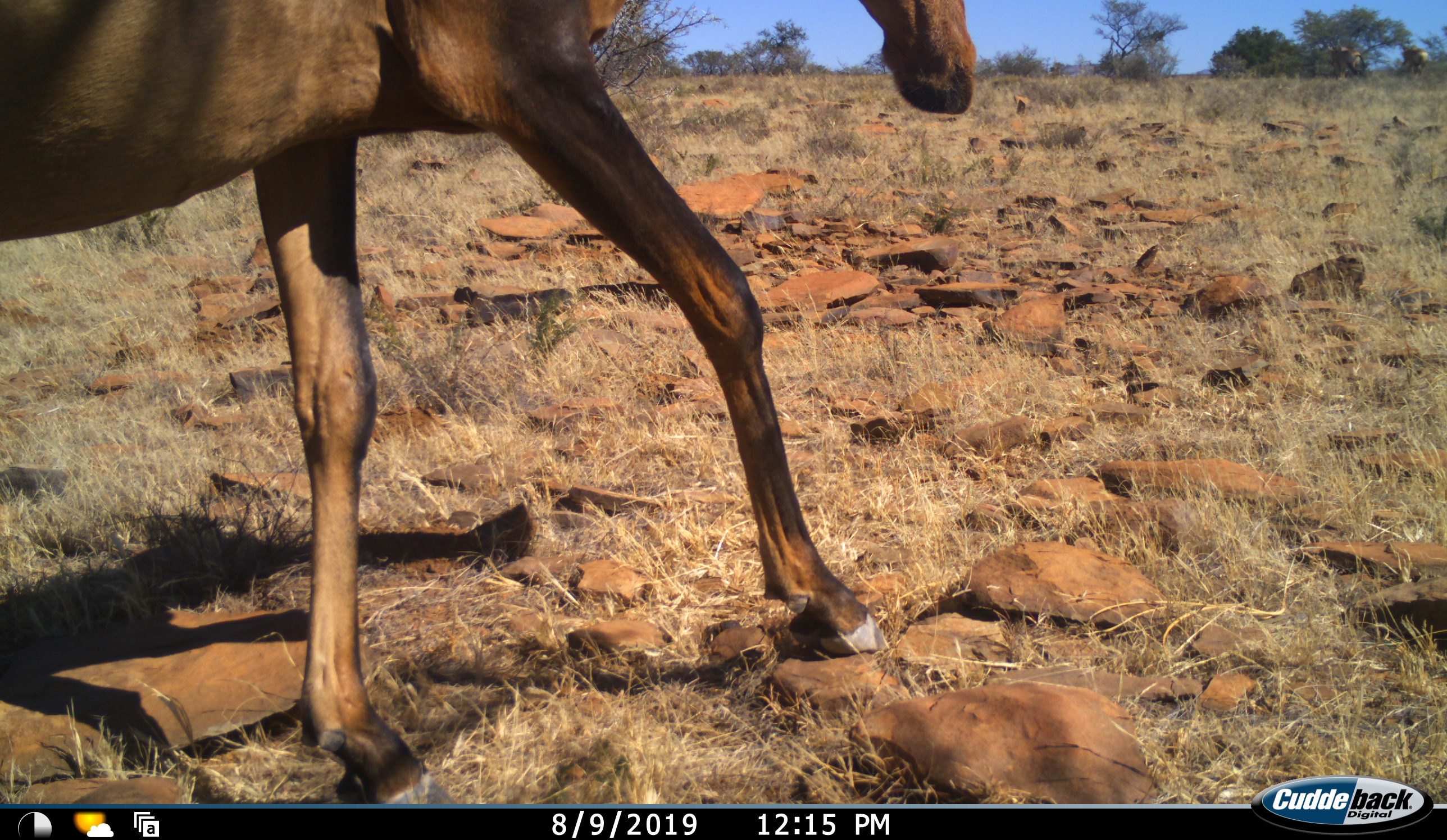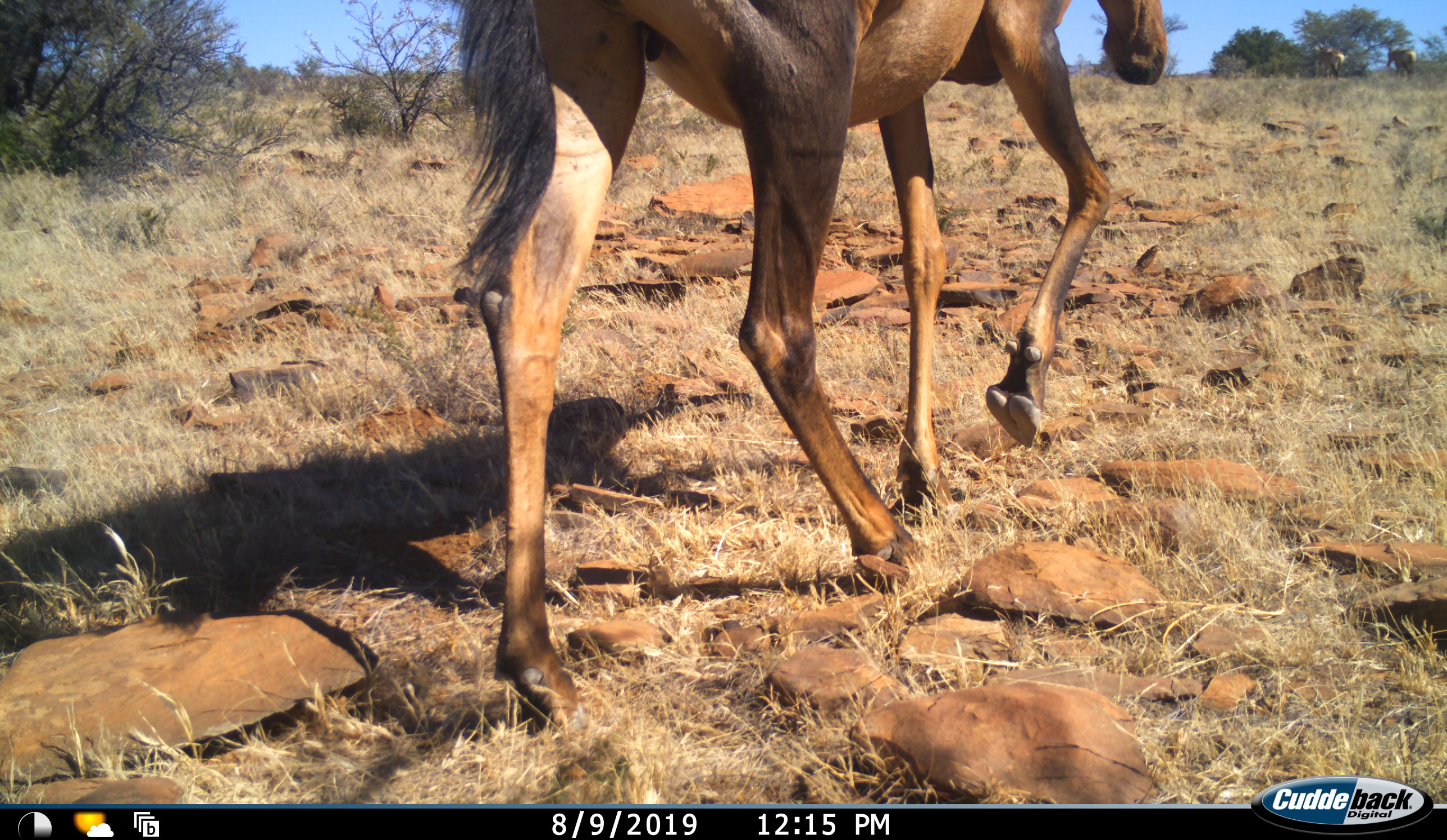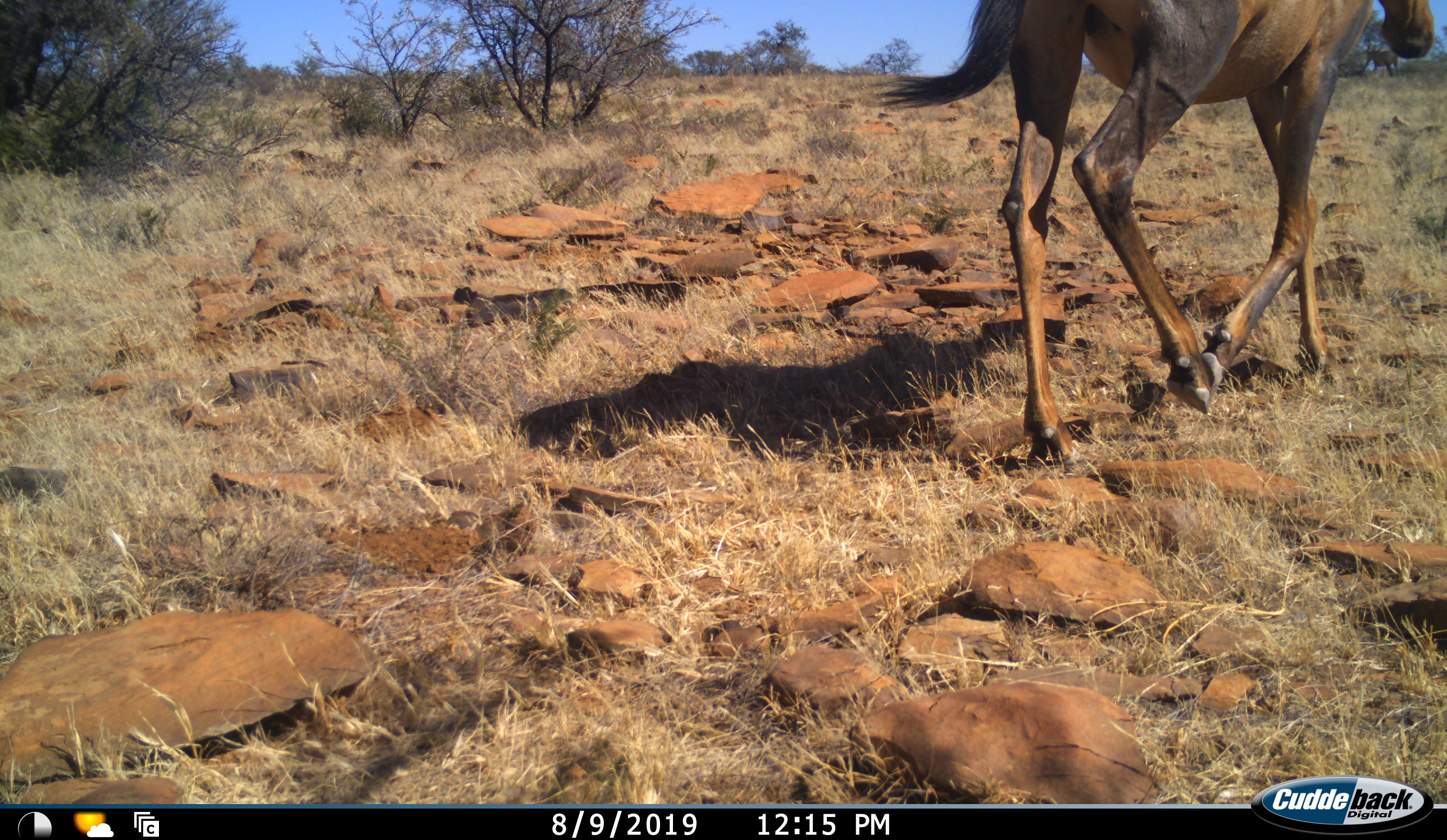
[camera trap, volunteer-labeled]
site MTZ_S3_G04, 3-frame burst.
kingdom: Animalia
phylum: Chordata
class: Mammalia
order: Artiodactyla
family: Bovidae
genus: Alcelaphus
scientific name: Alcelaphus buselaphus caama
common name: red hartebeest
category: hartebeestred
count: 1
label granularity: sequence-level